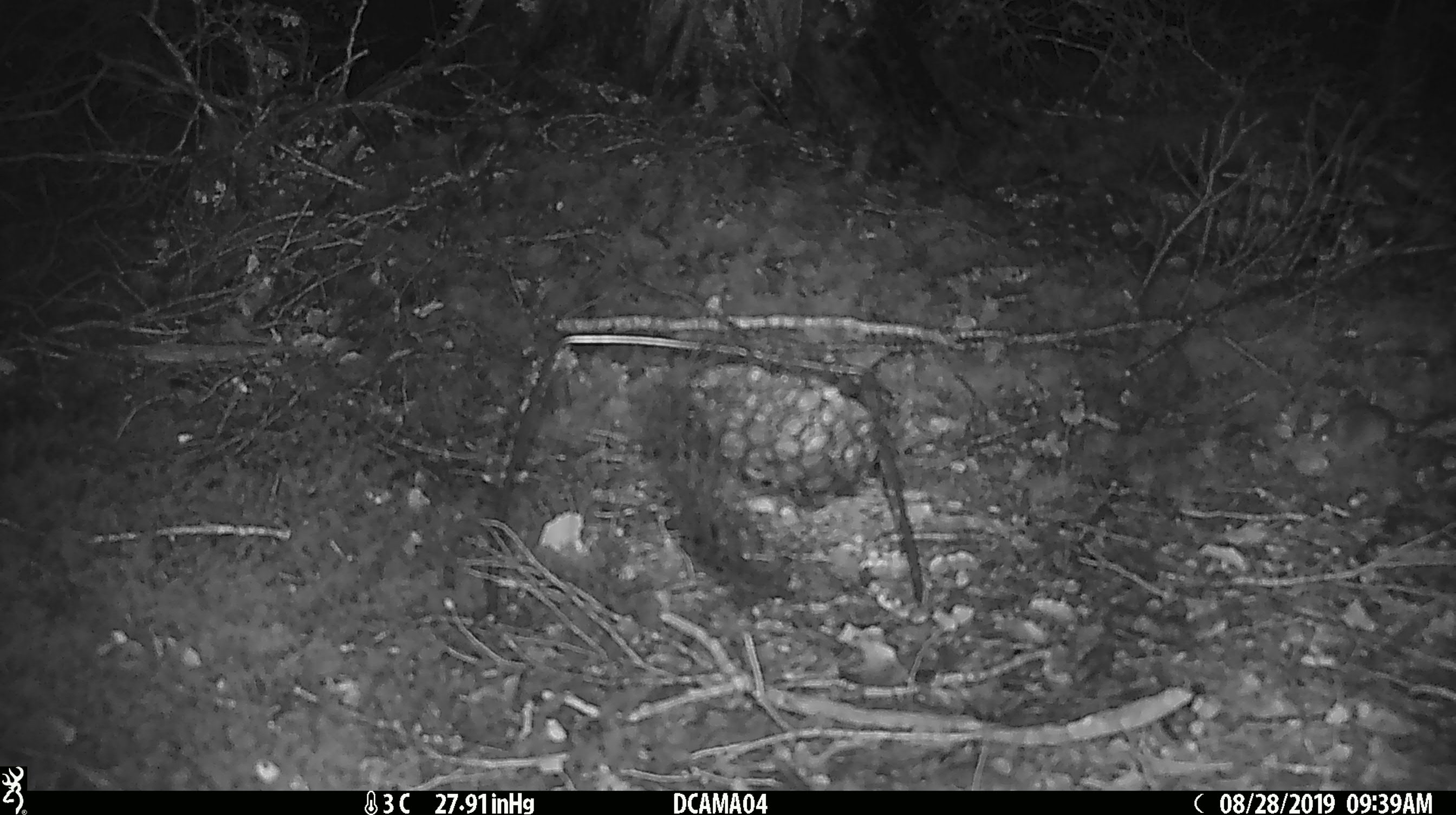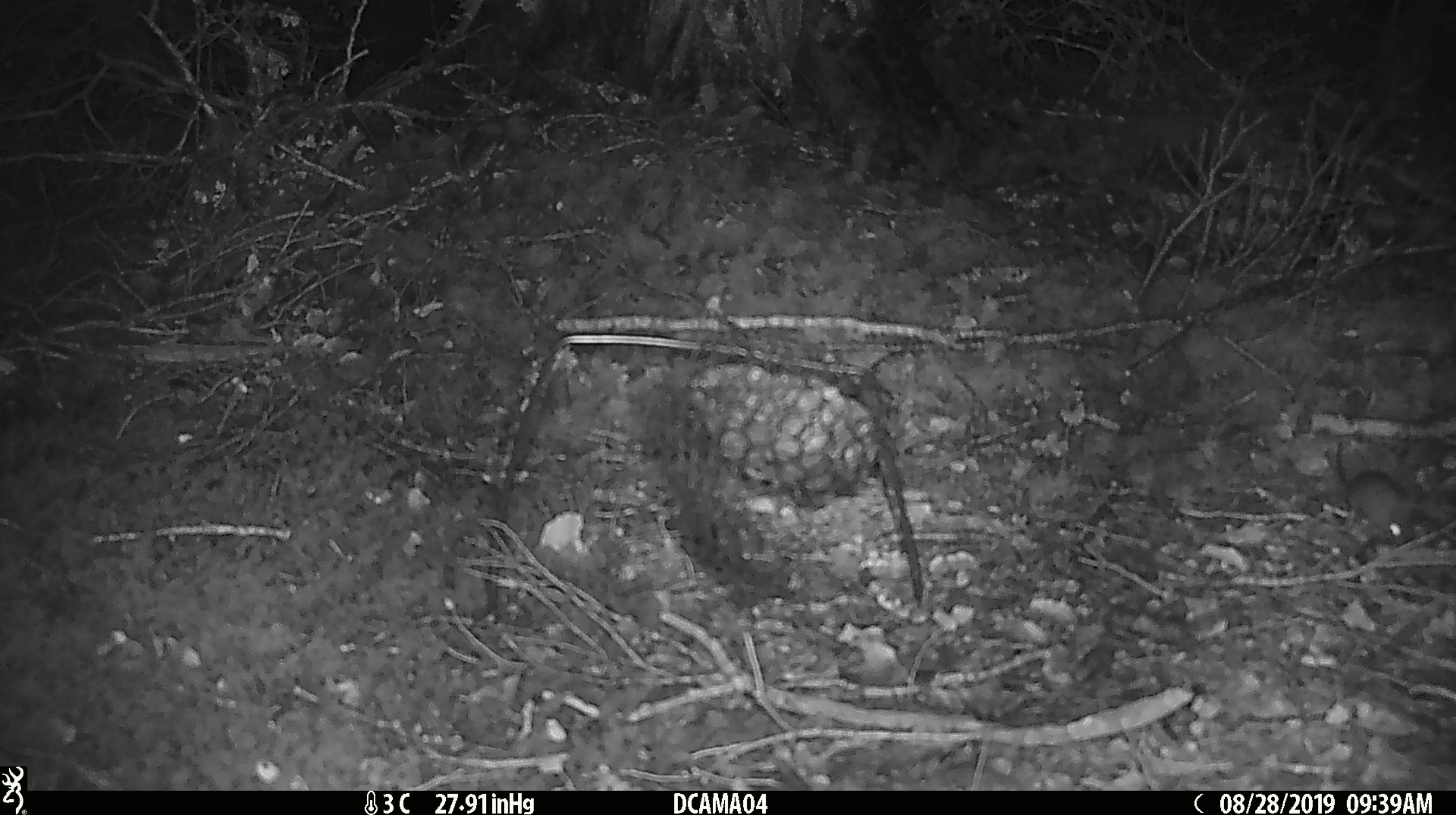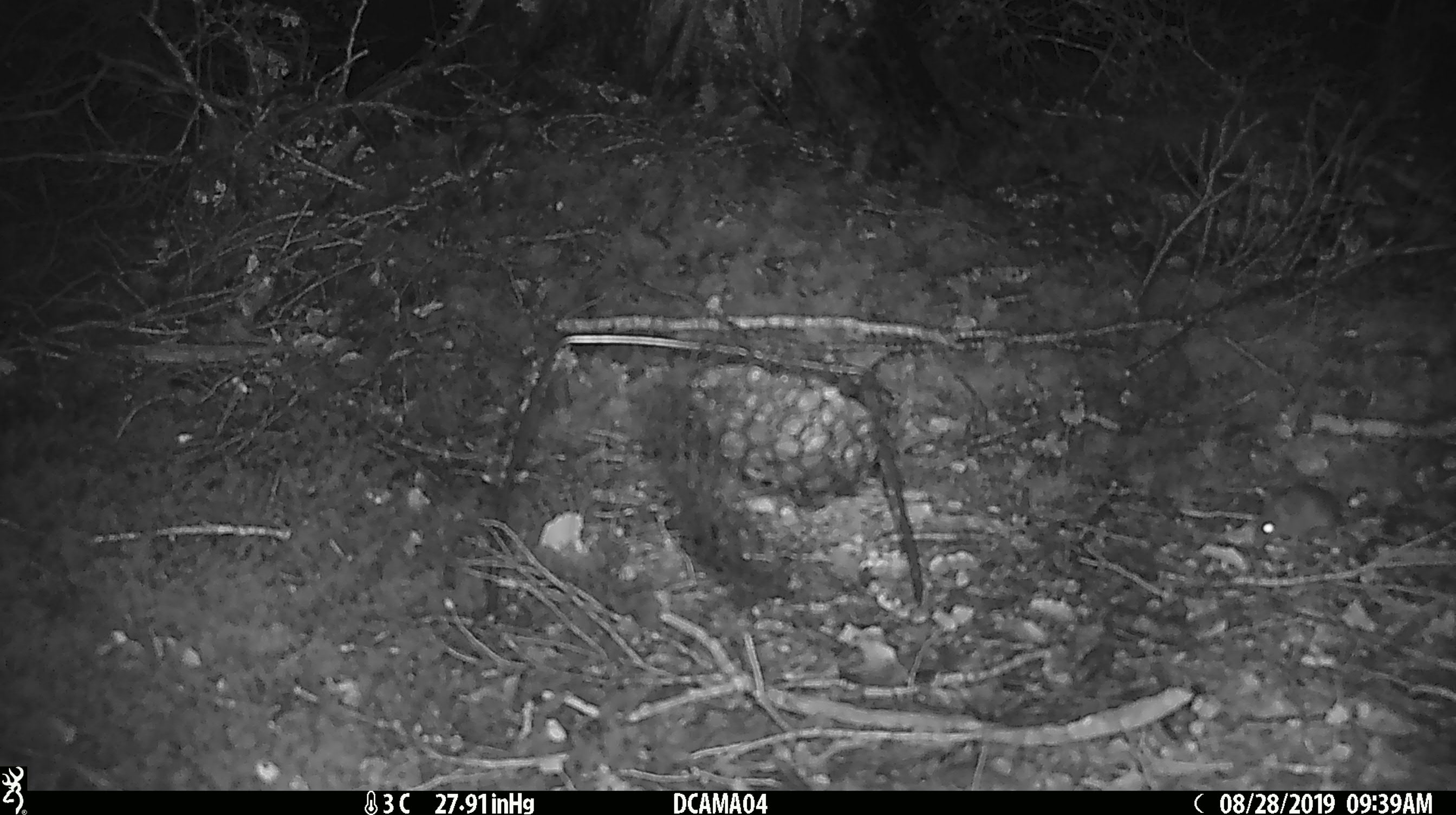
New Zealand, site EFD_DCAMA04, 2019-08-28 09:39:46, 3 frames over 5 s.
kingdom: Animalia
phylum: Chordata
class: Mammalia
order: Rodentia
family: Muridae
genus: Mus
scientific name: Mus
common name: mouse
Mouse (Mus).